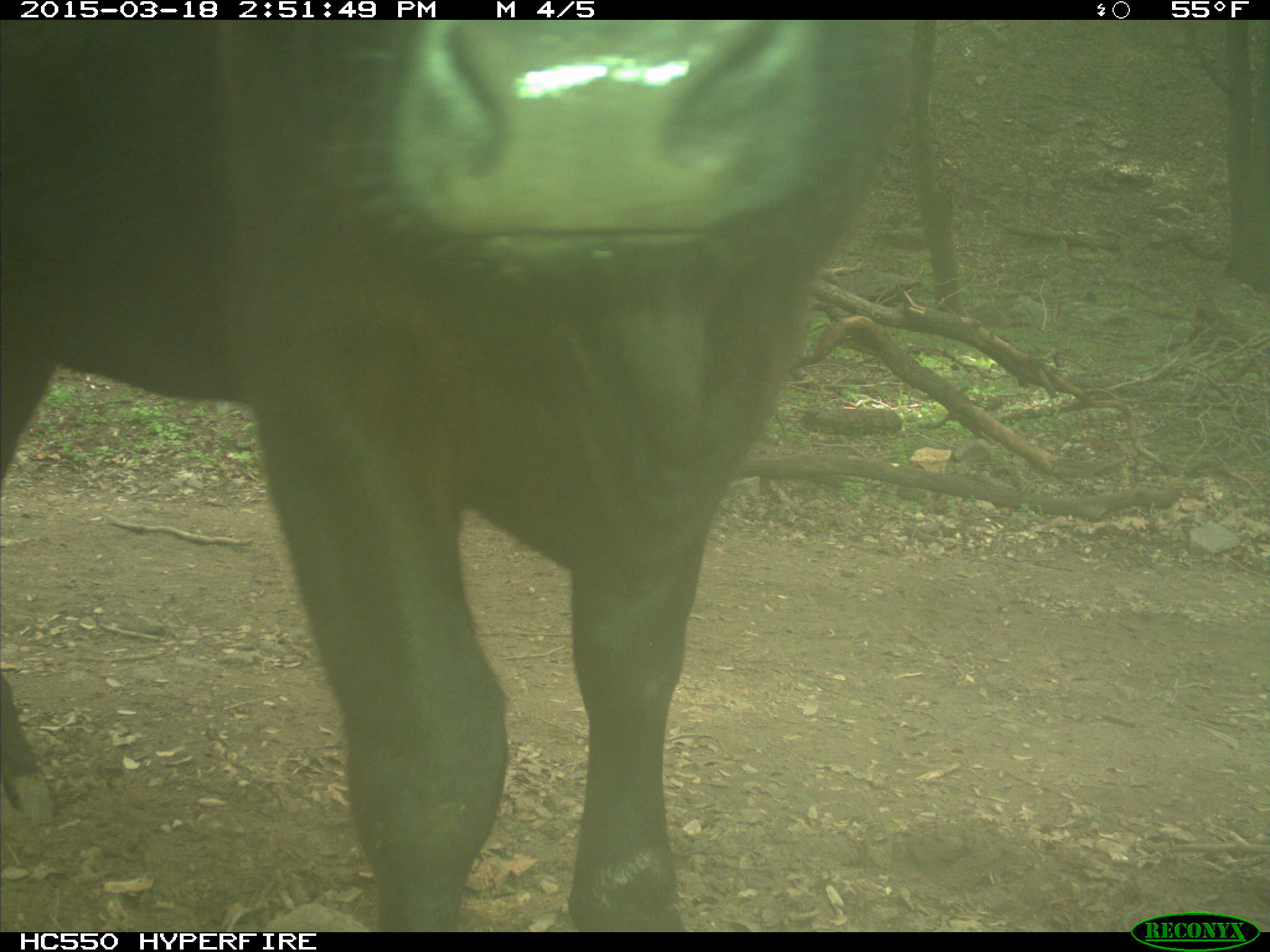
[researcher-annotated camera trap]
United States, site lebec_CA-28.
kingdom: Animalia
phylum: Chordata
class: Mammalia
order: Artiodactyla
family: Bovidae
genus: Bos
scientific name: Bos taurus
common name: domestic cow